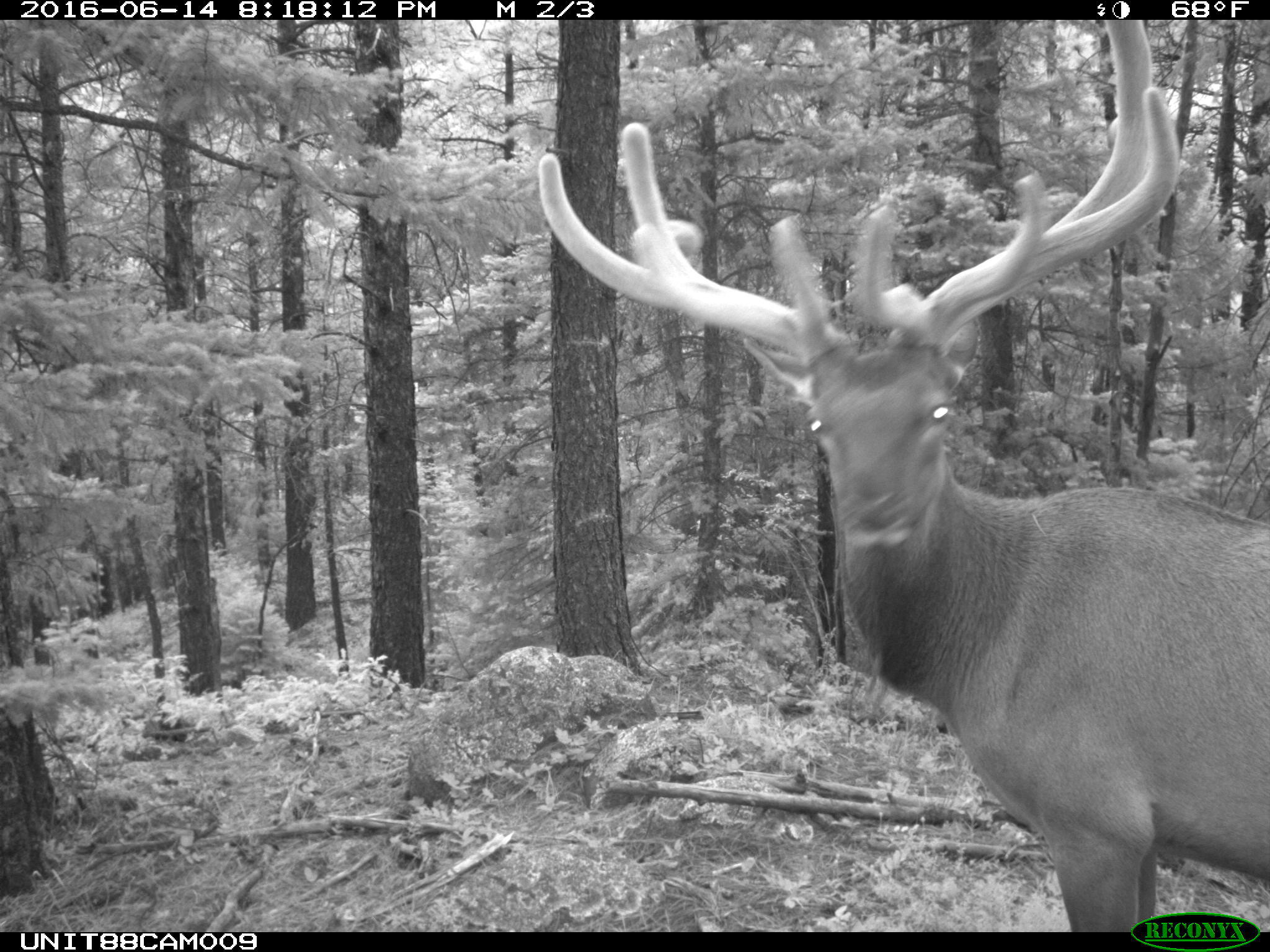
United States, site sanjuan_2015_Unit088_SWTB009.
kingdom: Animalia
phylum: Chordata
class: Mammalia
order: Artiodactyla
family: Cervidae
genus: Cervus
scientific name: Cervus elaphus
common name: red deer